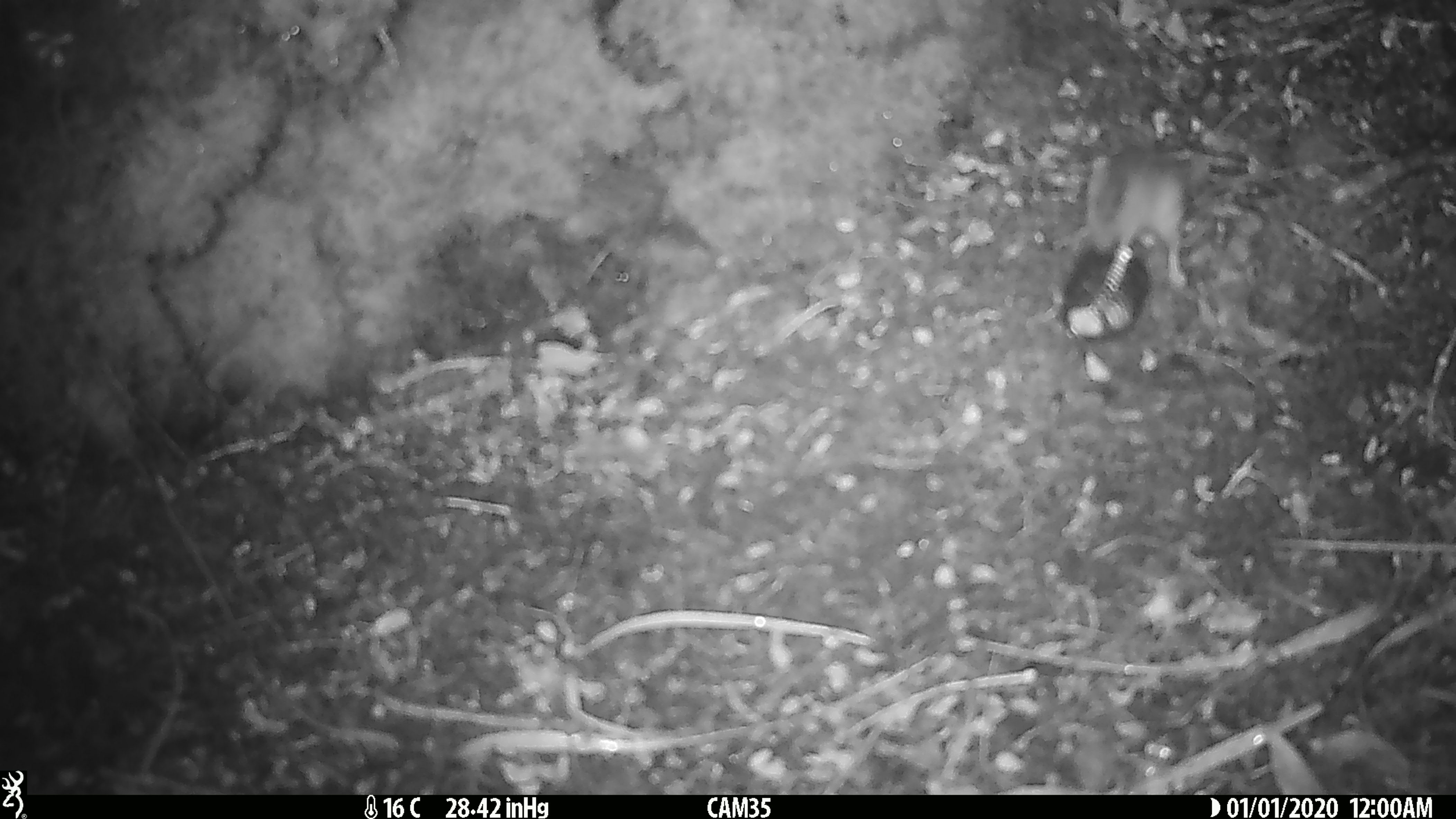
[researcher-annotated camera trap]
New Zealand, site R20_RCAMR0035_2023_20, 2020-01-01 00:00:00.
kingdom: Animalia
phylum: Chordata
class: Mammalia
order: Rodentia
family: Muridae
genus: Mus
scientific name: Mus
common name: mouse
Mouse (Mus).